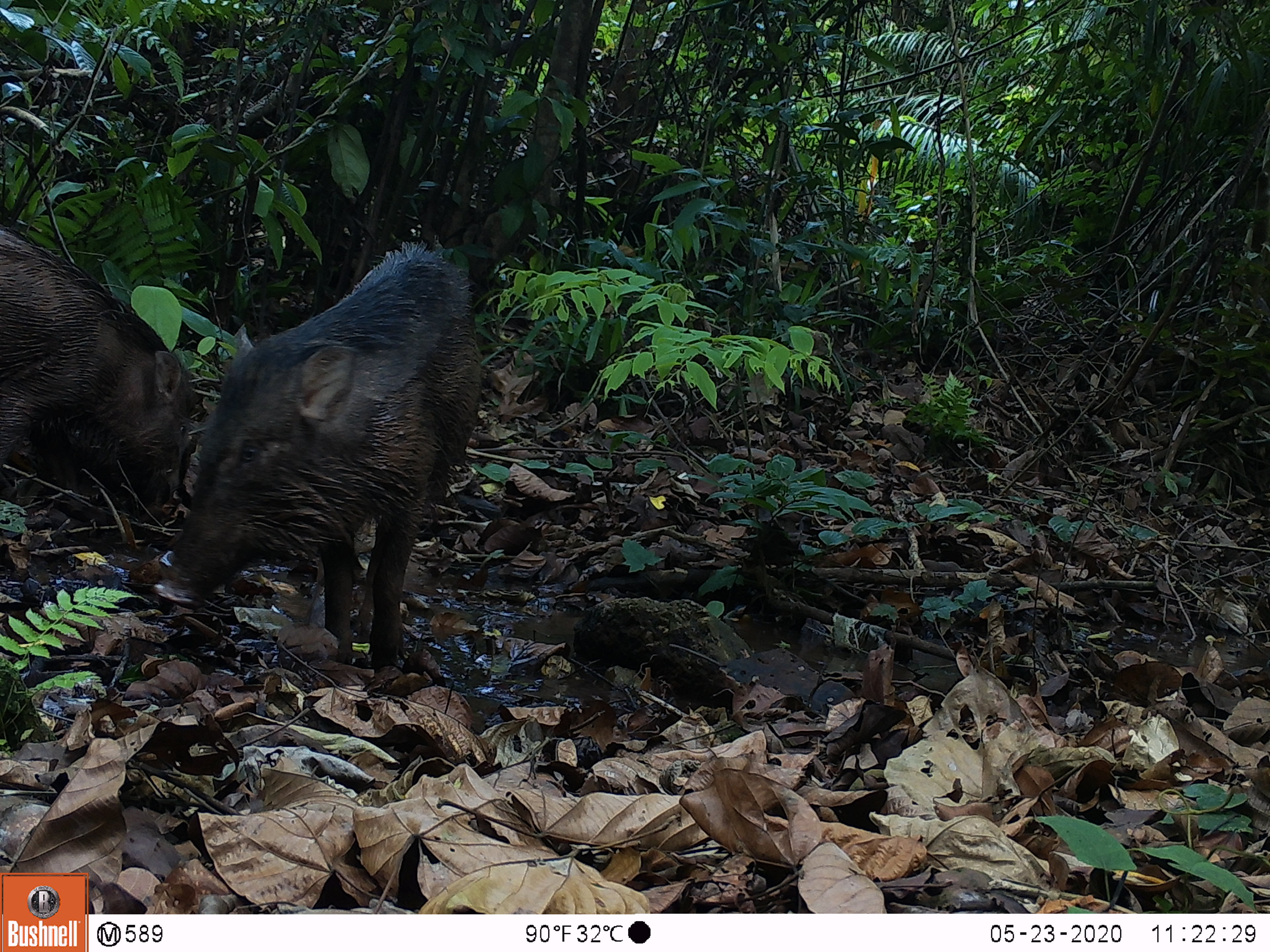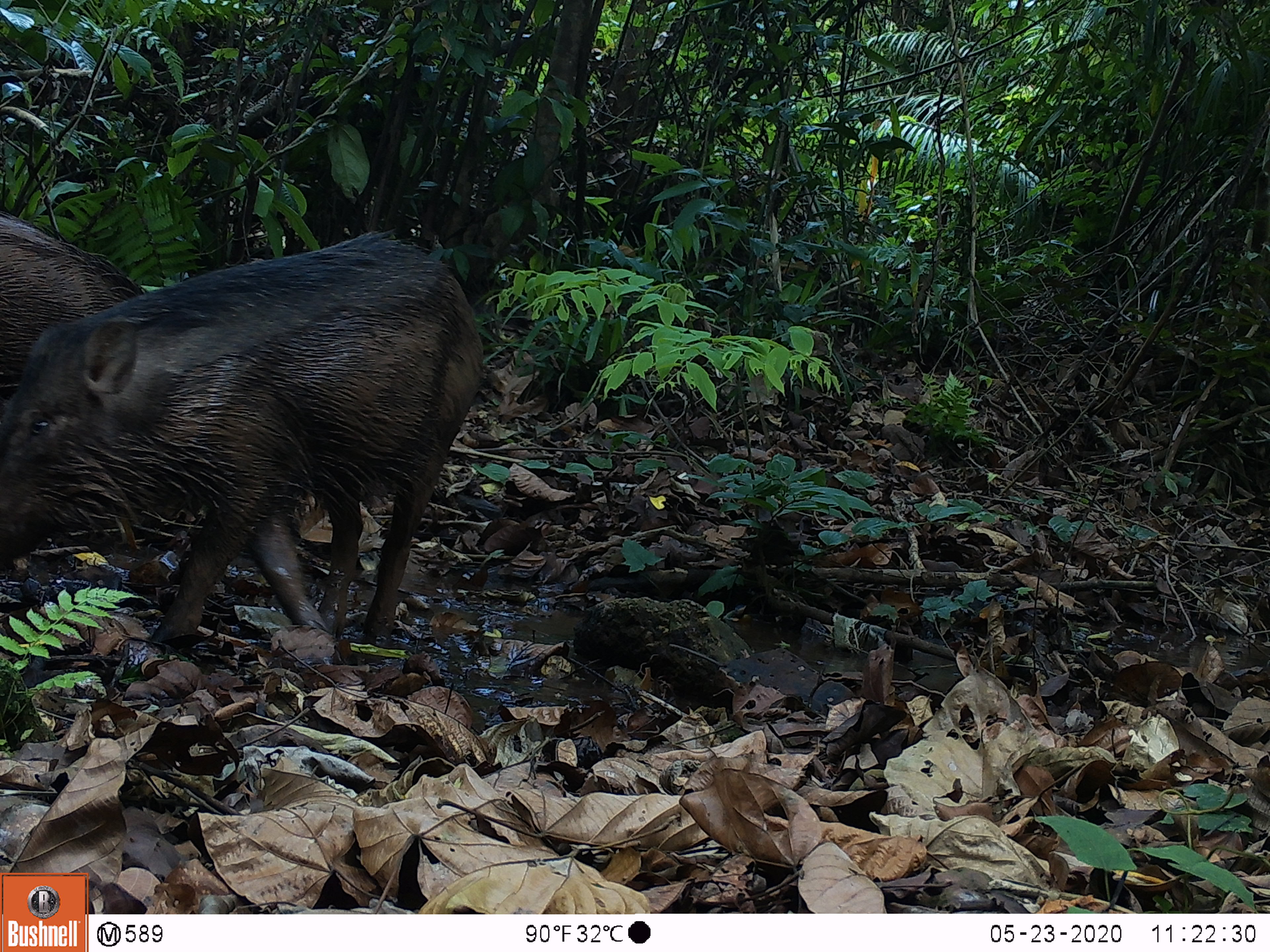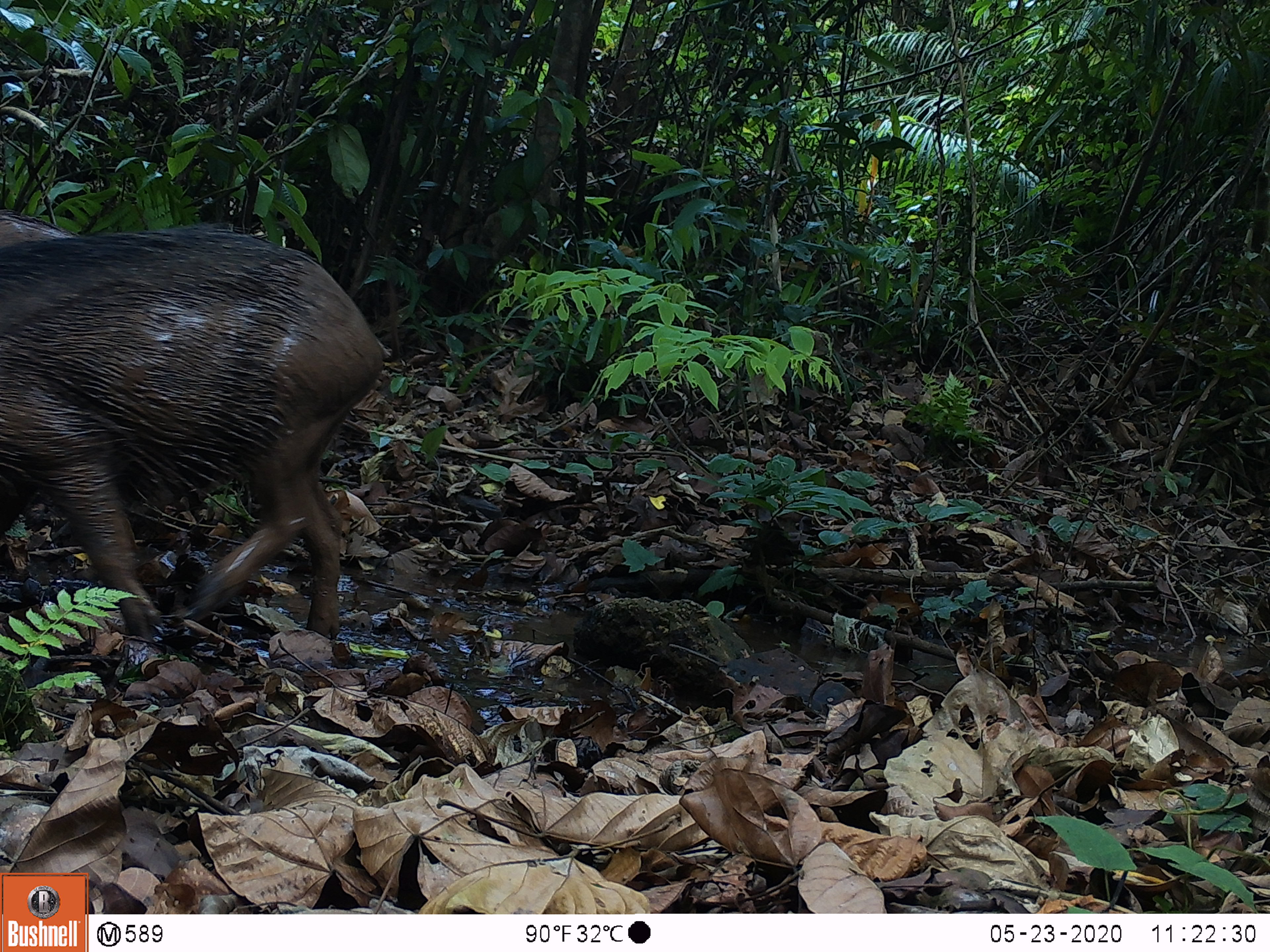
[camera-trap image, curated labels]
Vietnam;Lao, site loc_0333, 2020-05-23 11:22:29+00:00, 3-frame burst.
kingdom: Animalia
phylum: Chordata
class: Mammalia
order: Artiodactyla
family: Suidae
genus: Sus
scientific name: Sus scrofa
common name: eurasian wild pig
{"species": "eurasian wild pig (Sus scrofa)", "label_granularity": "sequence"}